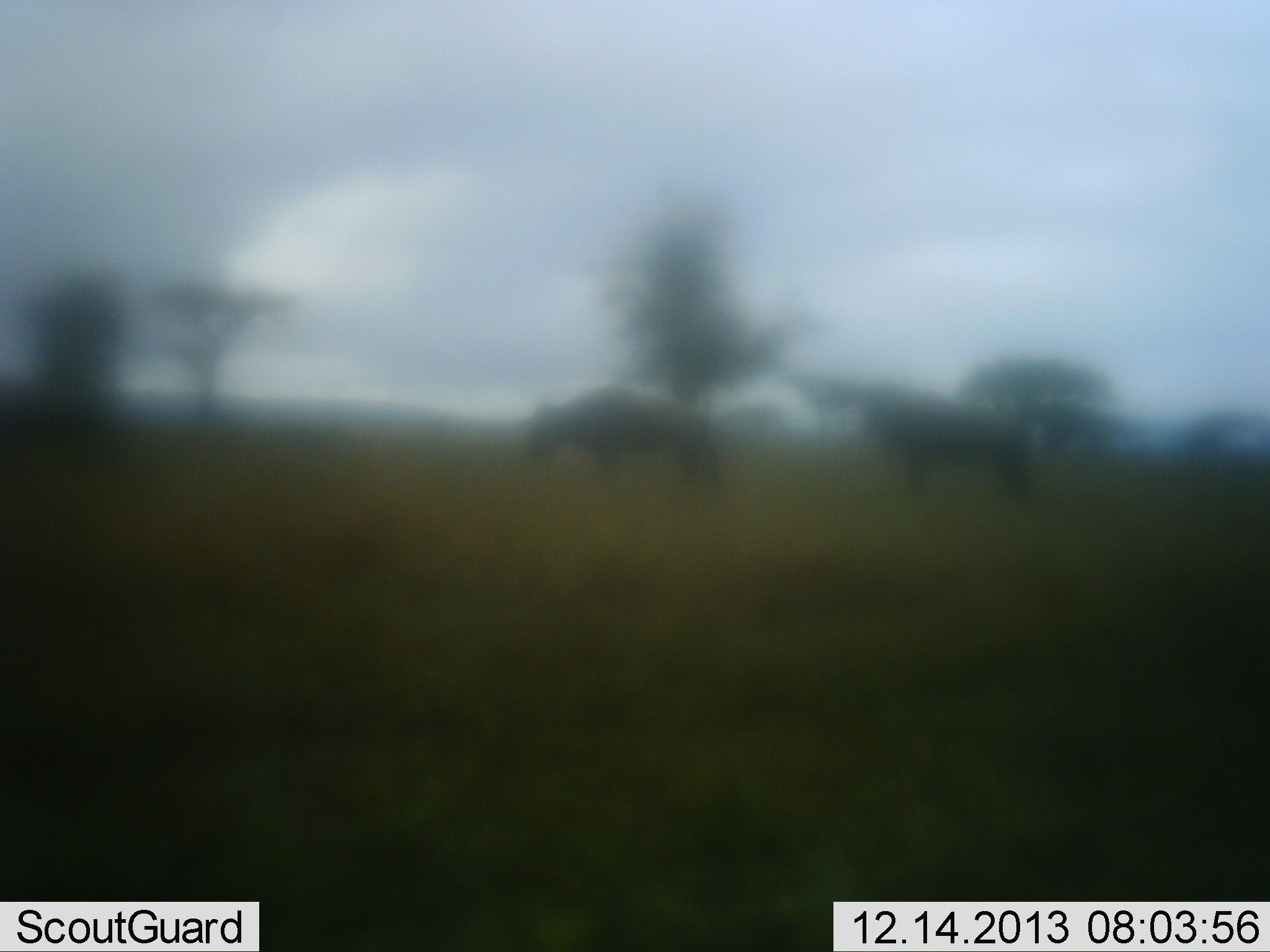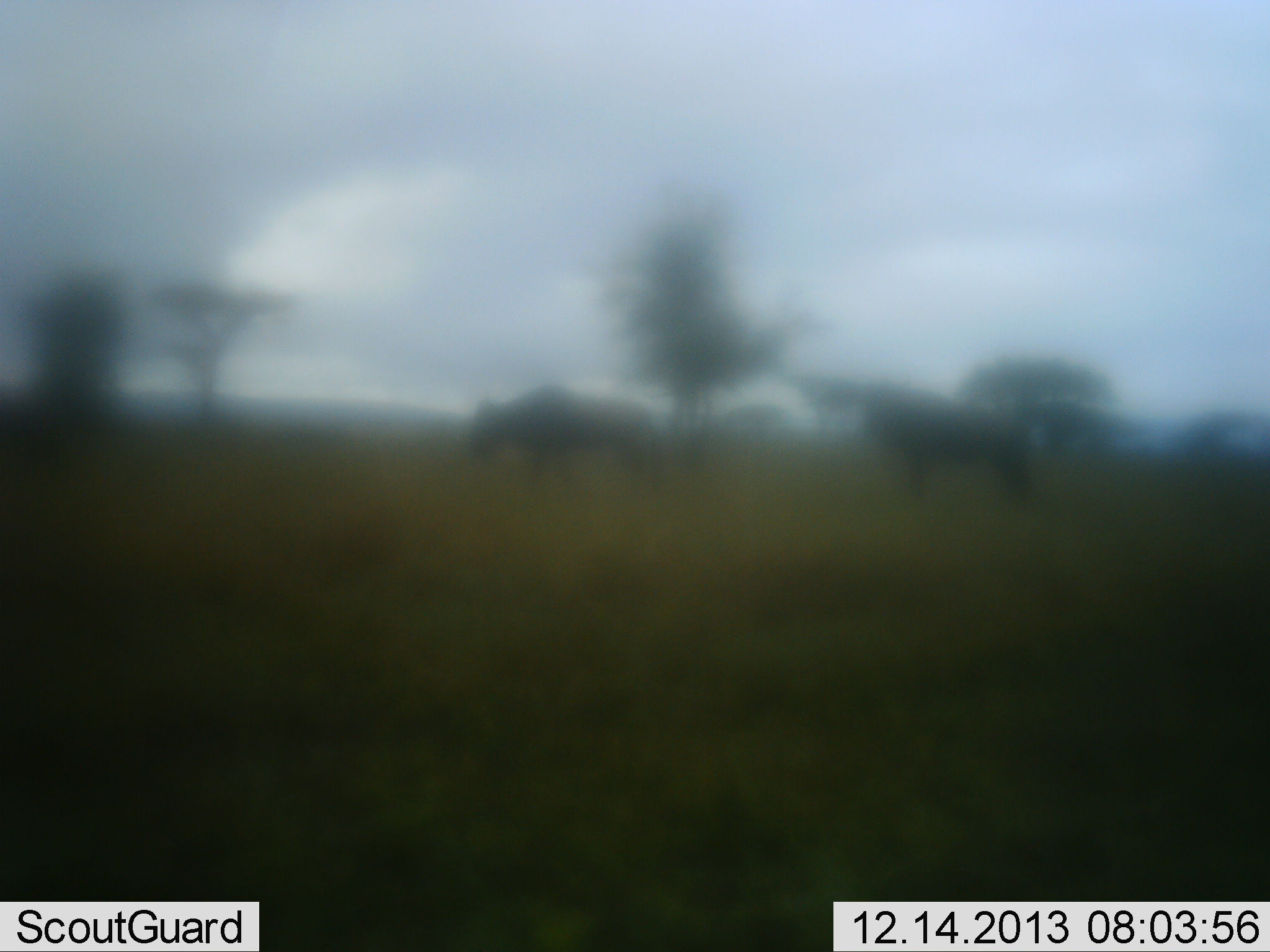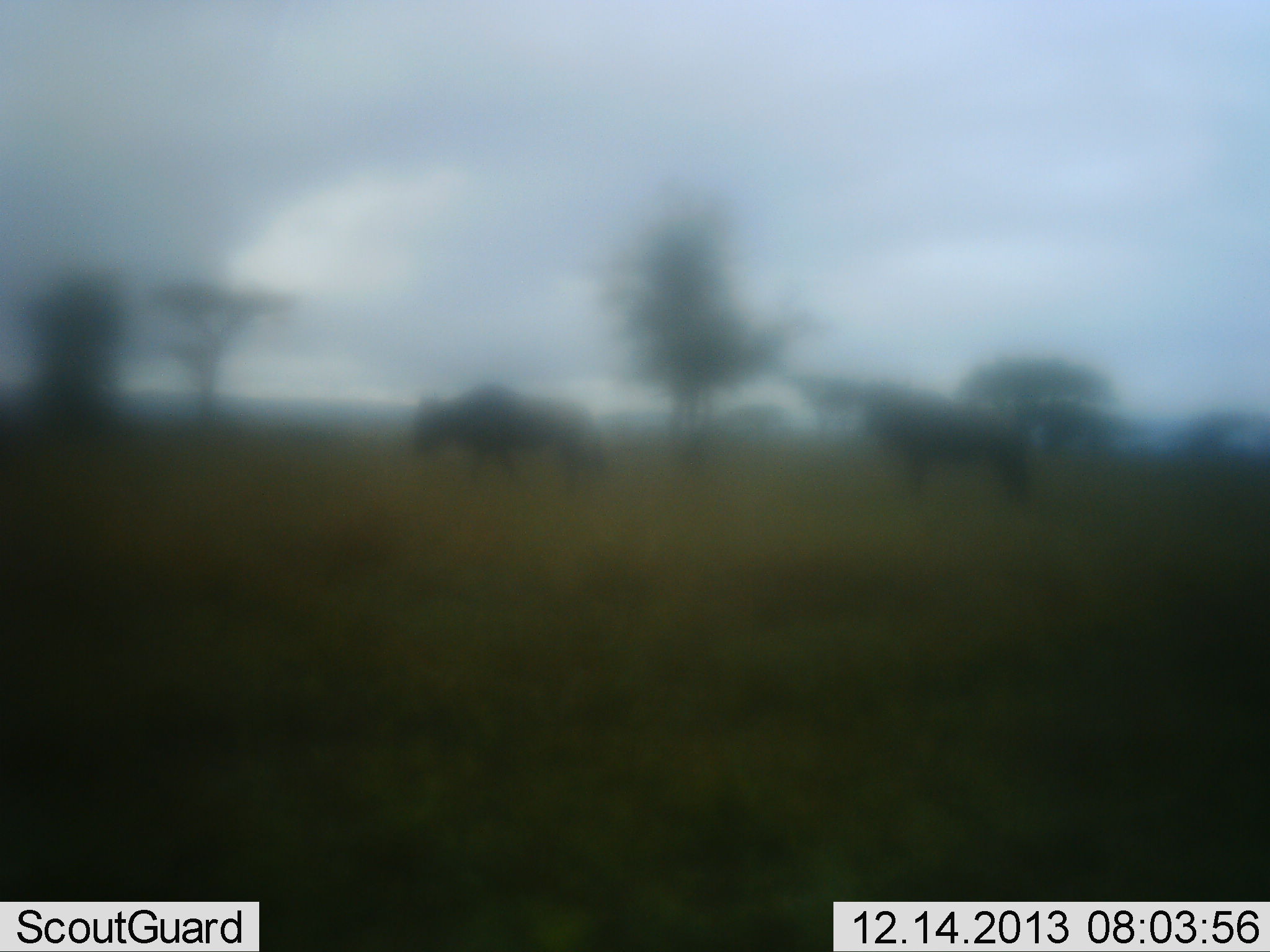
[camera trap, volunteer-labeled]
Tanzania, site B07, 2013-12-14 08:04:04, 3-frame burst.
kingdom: Animalia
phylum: Chordata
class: Mammalia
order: Artiodactyla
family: Bovidae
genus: Connochaetes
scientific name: Connochaetes taurinus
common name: blue wildebeest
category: wildebeest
Wildebeest (blue wildebeest) (Connochaetes taurinus), count 3. Behavior (volunteer vote fractions): standing 80%, resting 10%, moving 80%, interacting 0%. Young present (vote fraction): 0%. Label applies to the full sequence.